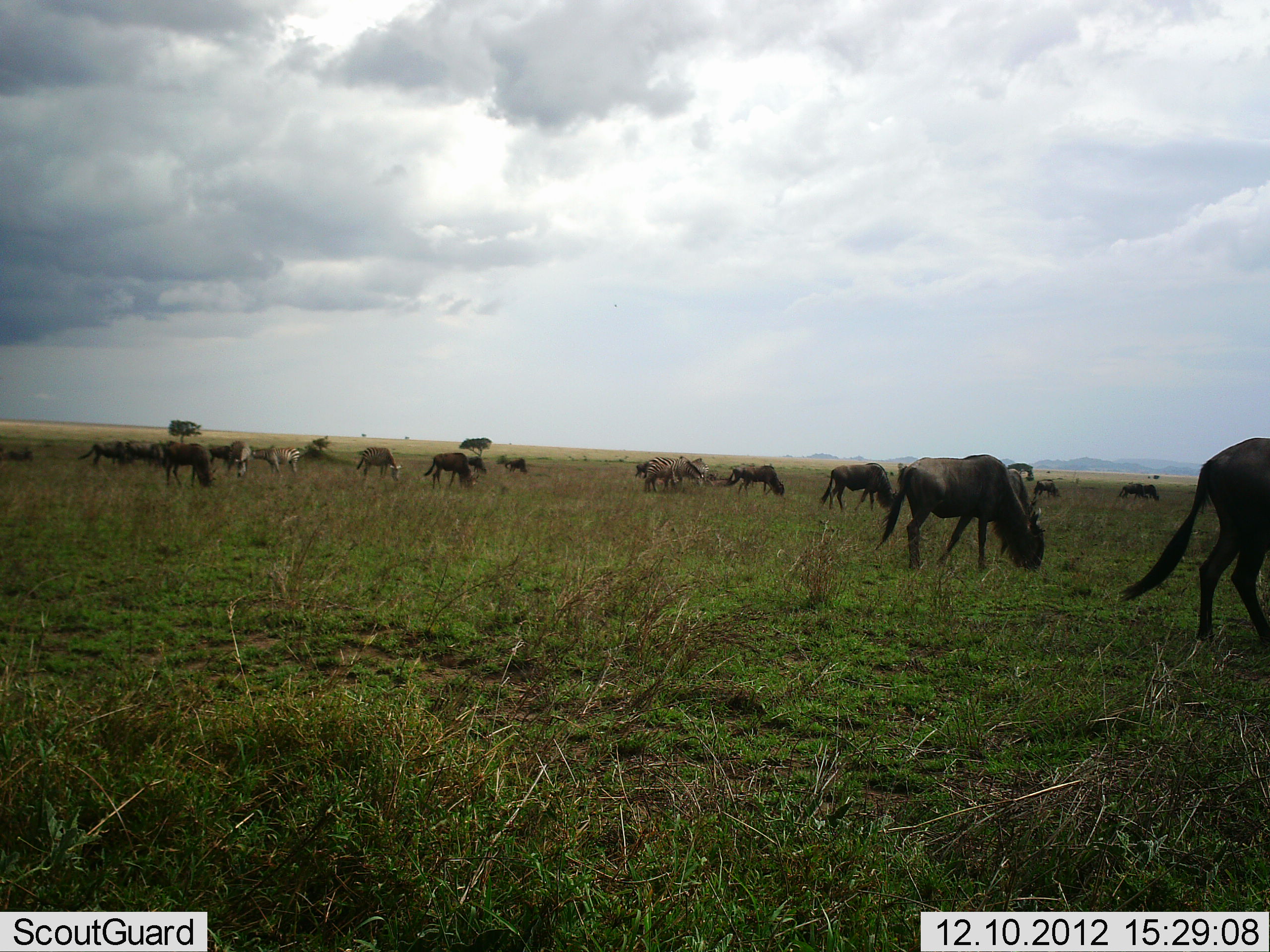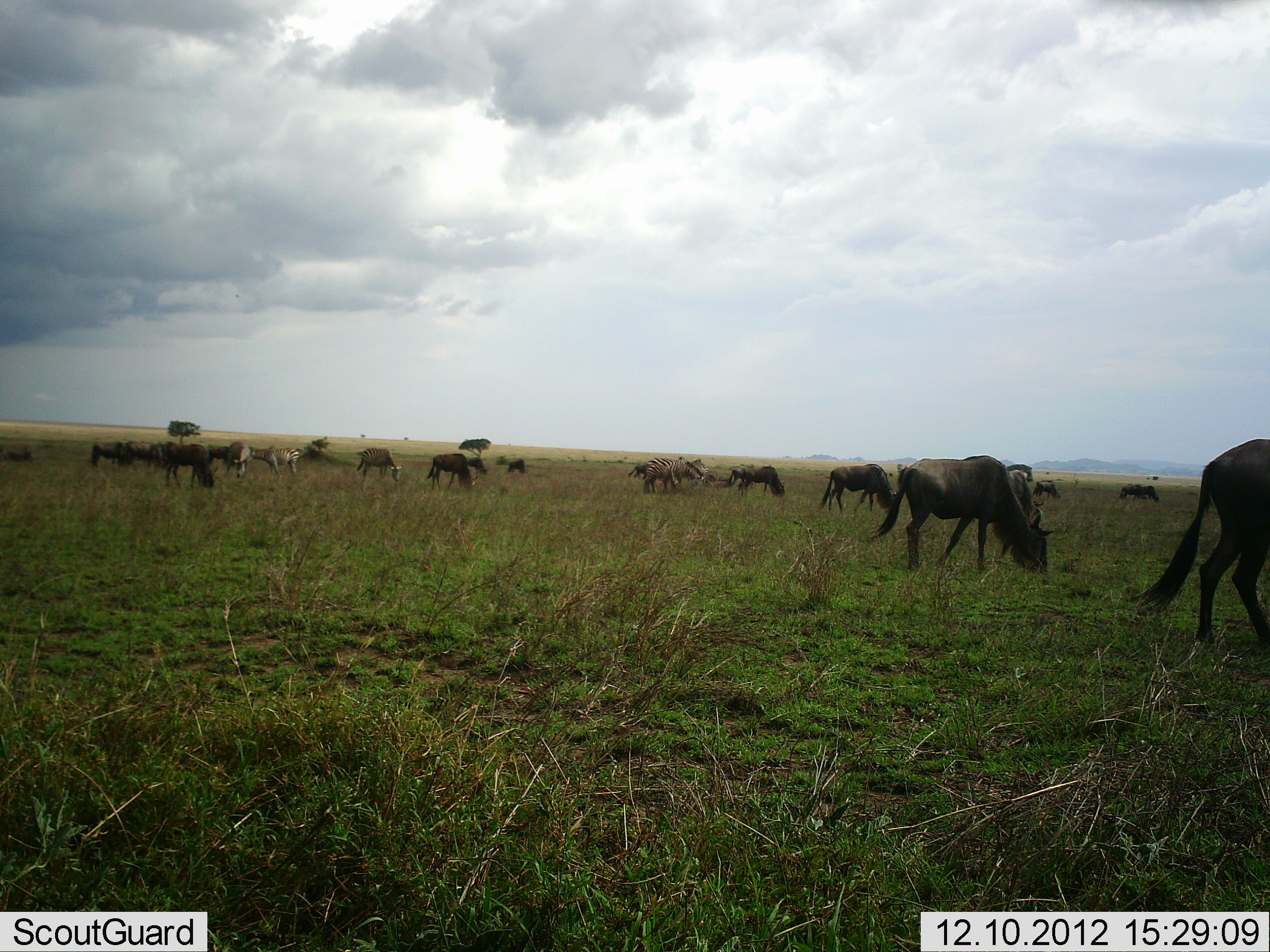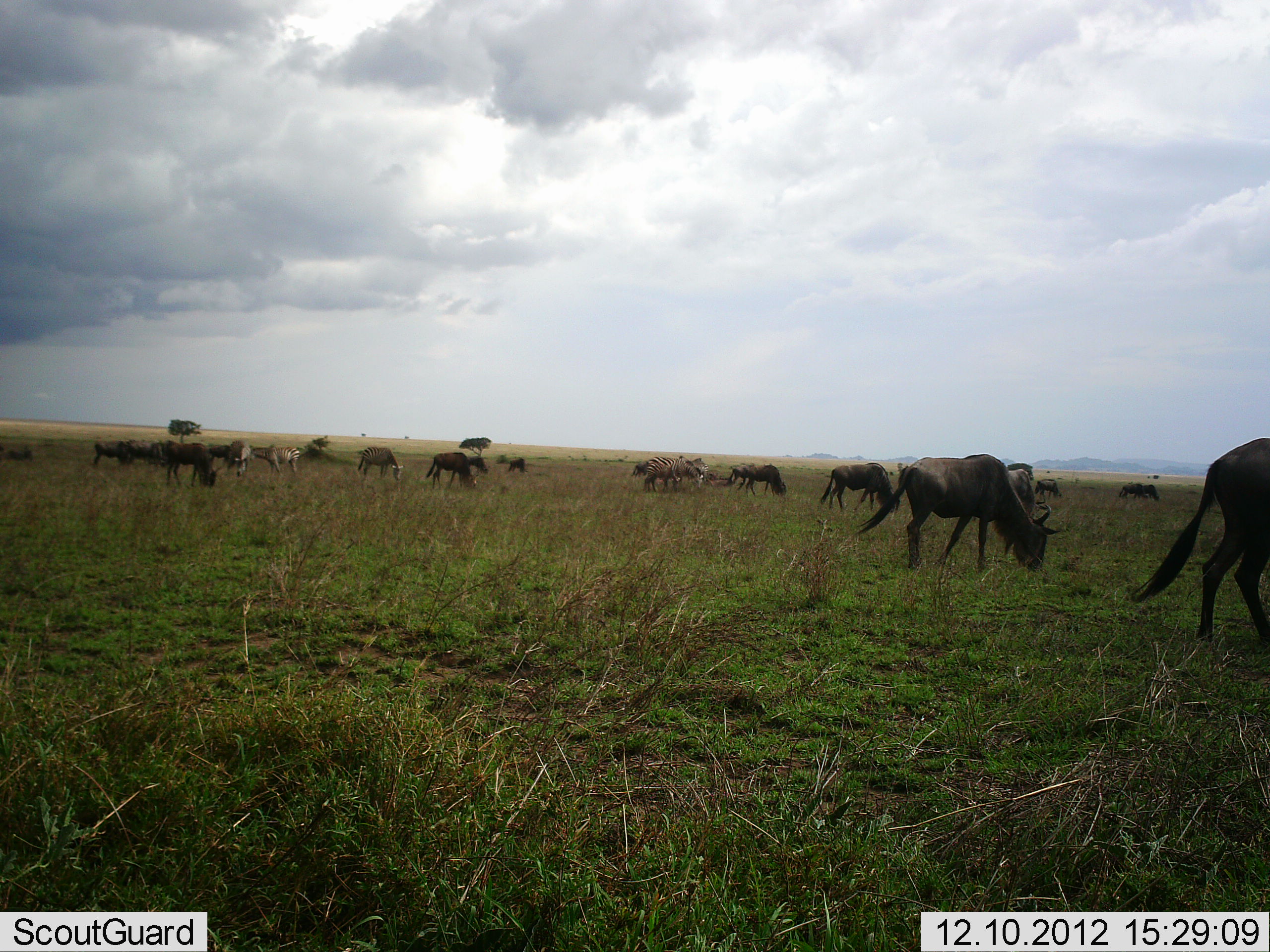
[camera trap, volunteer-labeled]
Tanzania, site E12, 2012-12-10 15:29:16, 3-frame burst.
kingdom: Animalia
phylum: Chordata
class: Mammalia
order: Artiodactyla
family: Bovidae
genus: Connochaetes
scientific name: Connochaetes taurinus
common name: blue wildebeest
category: wildebeest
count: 11-50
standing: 43%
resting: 7%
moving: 14%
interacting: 7%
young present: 0%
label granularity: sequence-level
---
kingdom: Animalia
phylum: Chordata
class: Mammalia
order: Perissodactyla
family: Equidae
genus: Equus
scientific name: Equus quagga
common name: plains zebra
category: zebra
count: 2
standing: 27%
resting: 0%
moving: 9%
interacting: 0%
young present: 0%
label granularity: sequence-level